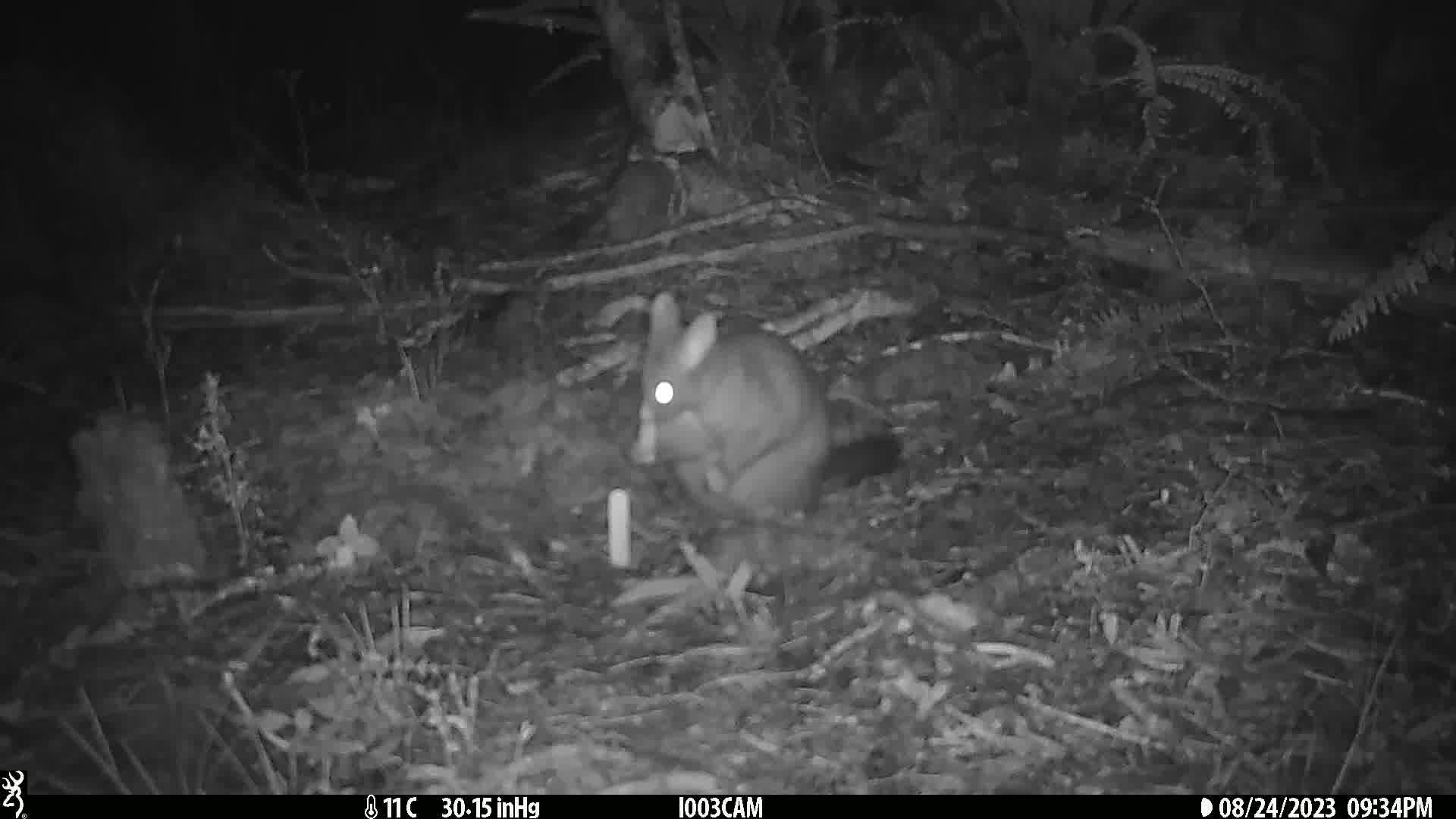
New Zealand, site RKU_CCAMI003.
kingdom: Animalia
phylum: Chordata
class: Mammalia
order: Diprotodontia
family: Phalangeridae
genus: Trichosurus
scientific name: Trichosurus vulpecula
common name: common brushtail possum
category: possum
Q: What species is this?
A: Possum (common brushtail possum) (Trichosurus vulpecula).